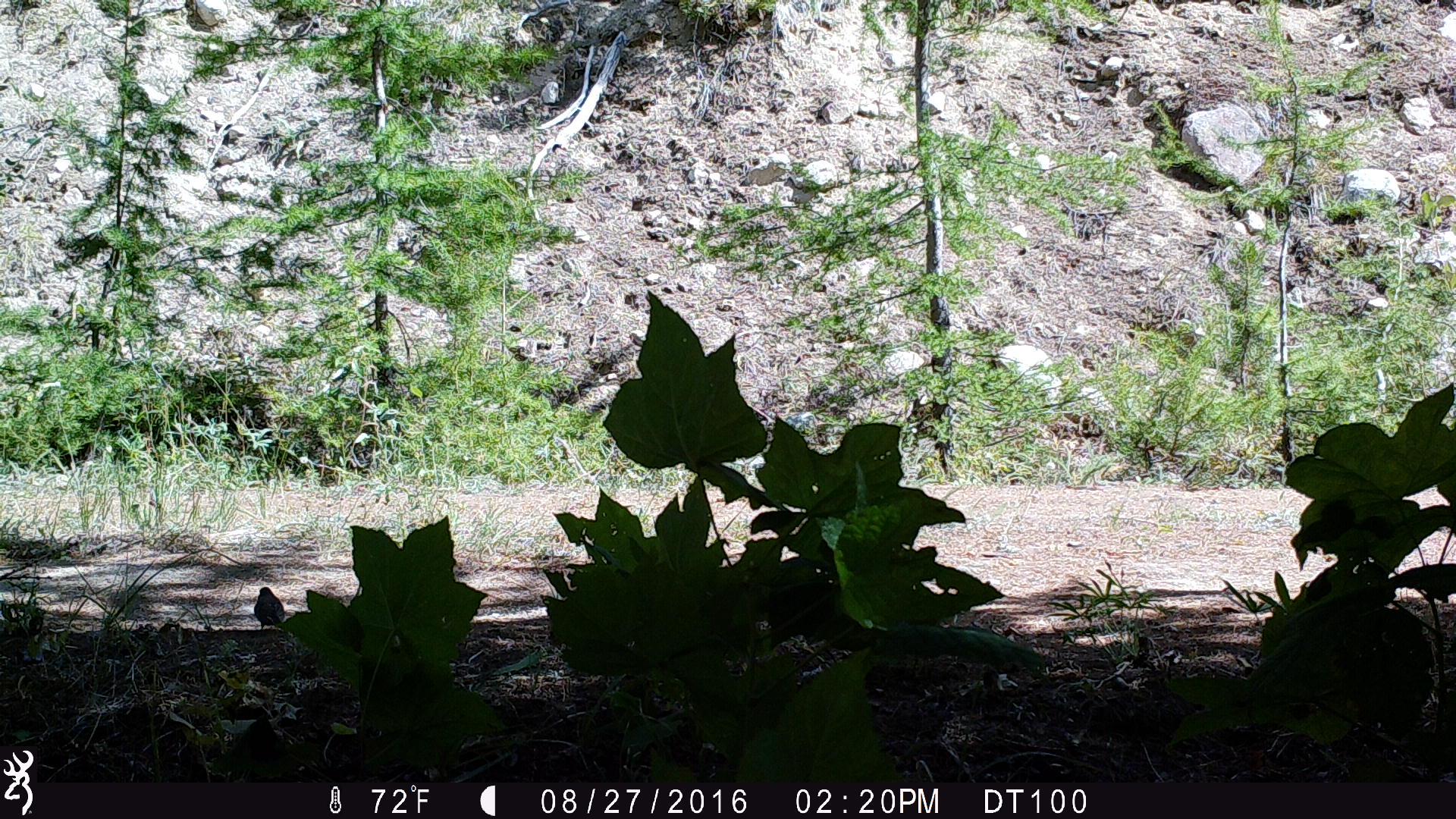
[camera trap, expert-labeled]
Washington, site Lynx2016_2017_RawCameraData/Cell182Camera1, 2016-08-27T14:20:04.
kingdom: Animalia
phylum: Chordata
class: Aves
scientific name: Aves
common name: birds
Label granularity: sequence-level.